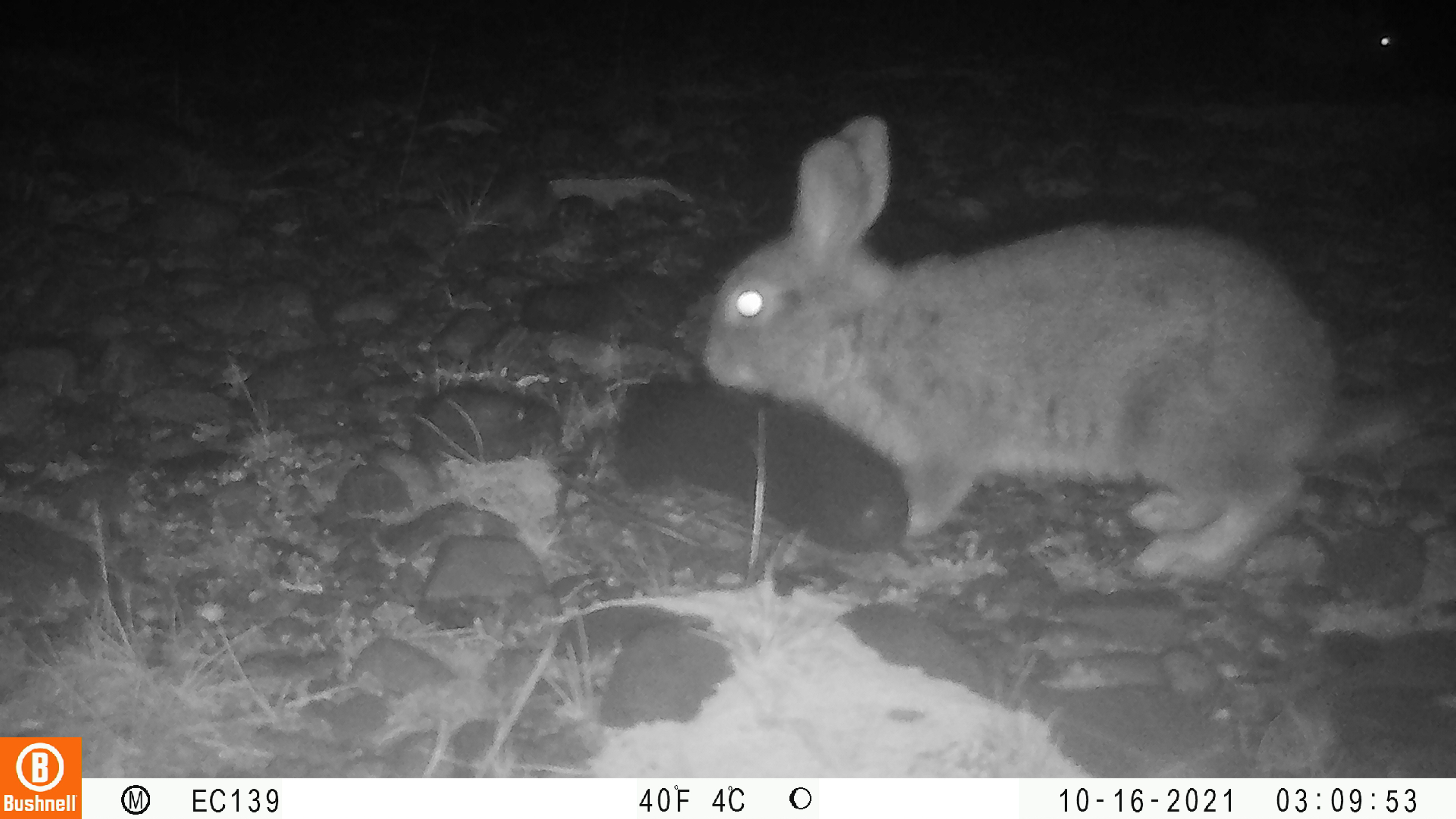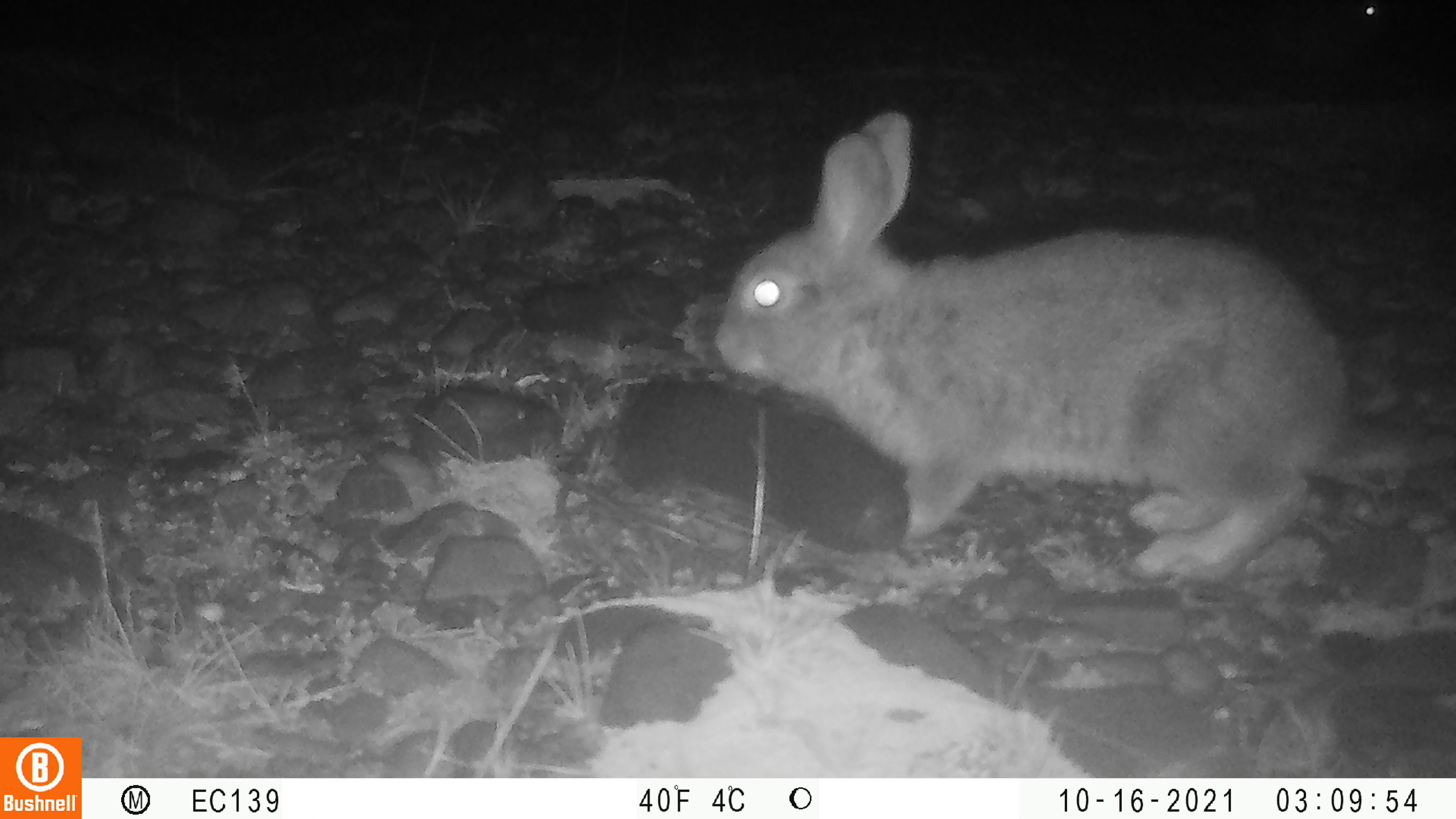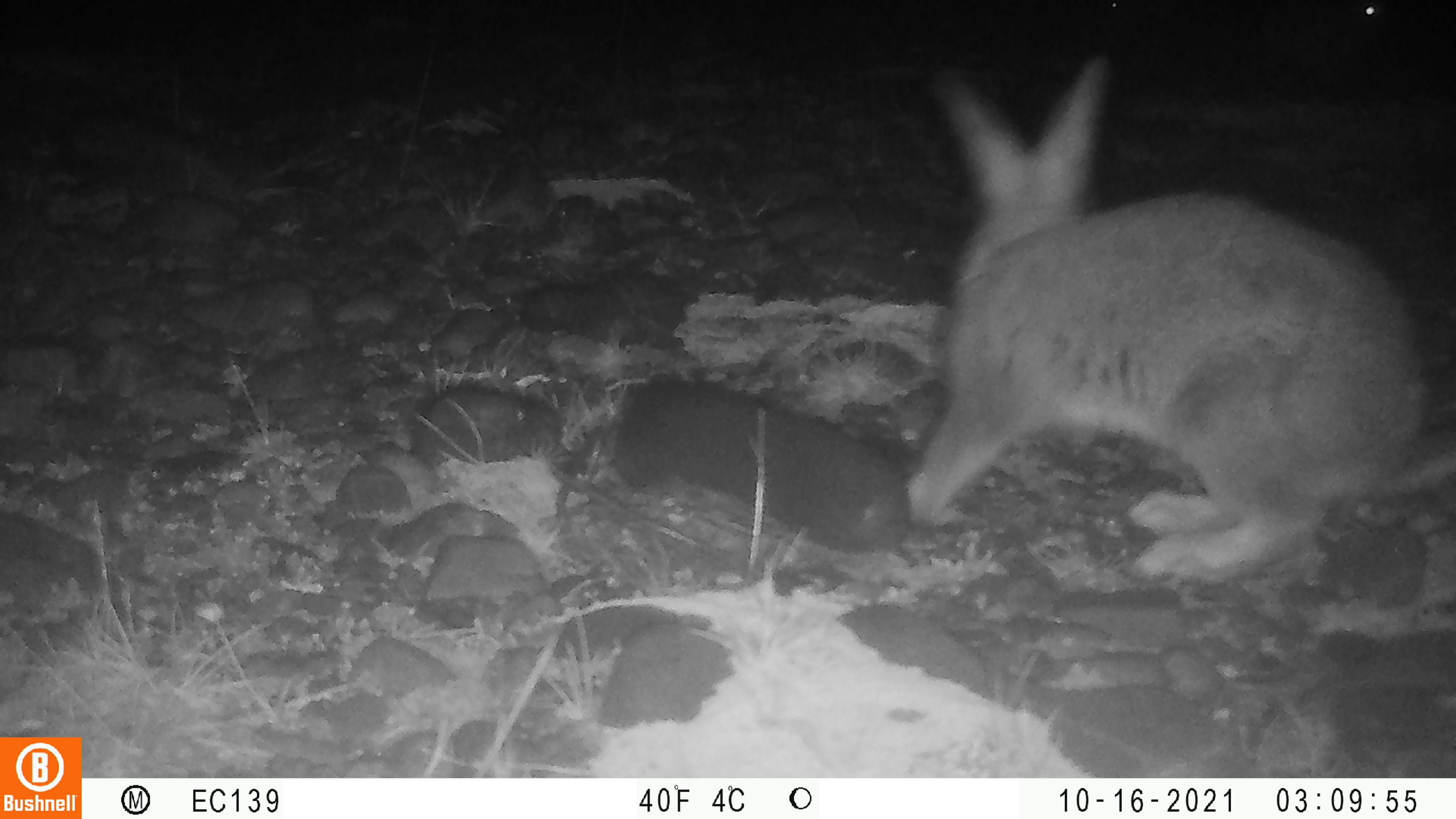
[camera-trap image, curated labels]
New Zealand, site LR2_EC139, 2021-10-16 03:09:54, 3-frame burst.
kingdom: Animalia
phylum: Chordata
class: Mammalia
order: Lagomorpha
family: Leporidae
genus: Oryctolagus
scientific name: Oryctolagus cuniculus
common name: european rabbit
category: rabbit